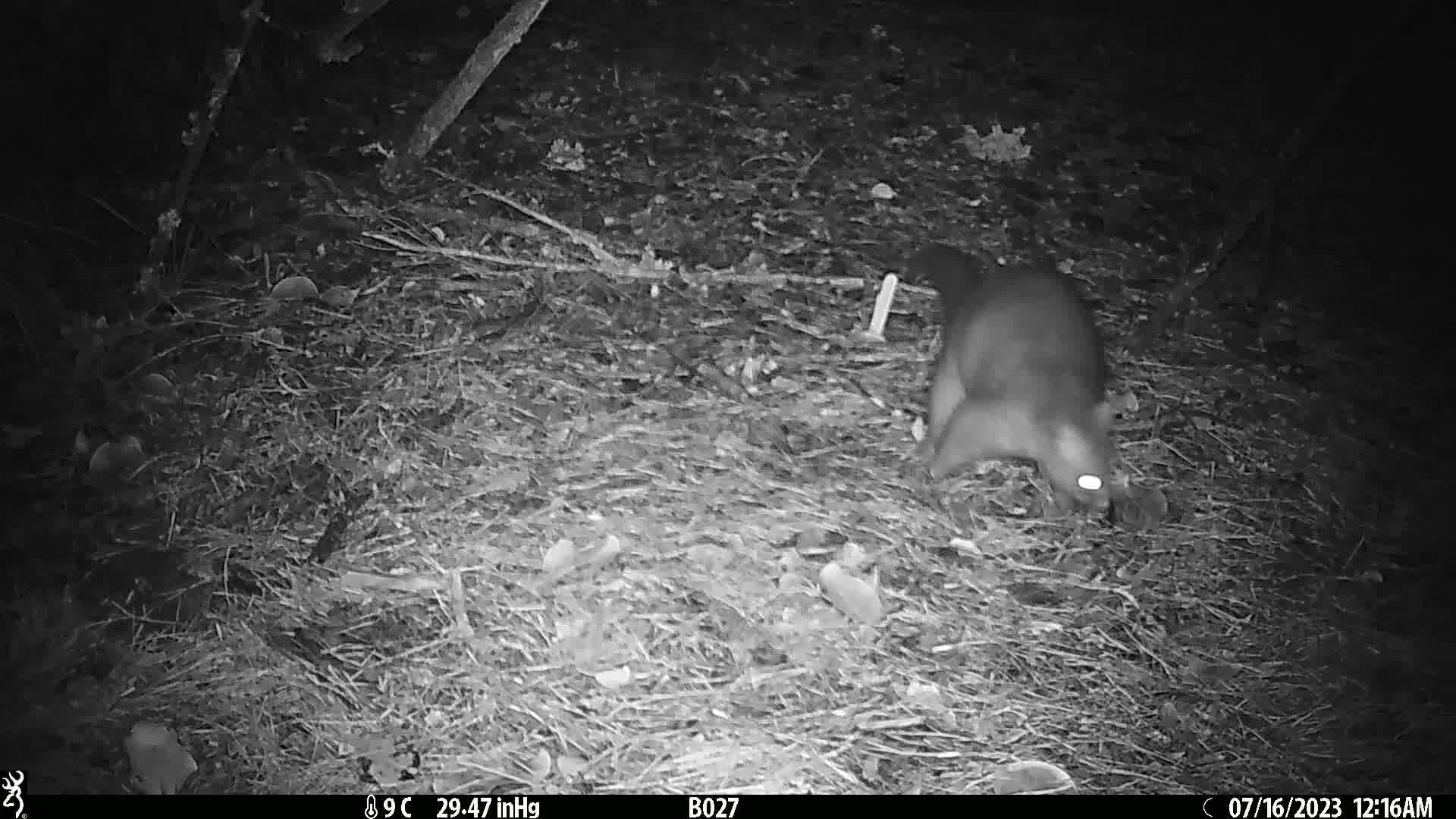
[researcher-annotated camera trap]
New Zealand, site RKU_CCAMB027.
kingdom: Animalia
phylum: Chordata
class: Mammalia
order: Diprotodontia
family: Phalangeridae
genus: Trichosurus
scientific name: Trichosurus vulpecula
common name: common brushtail possum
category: possum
Possum (common brushtail possum) (Trichosurus vulpecula).